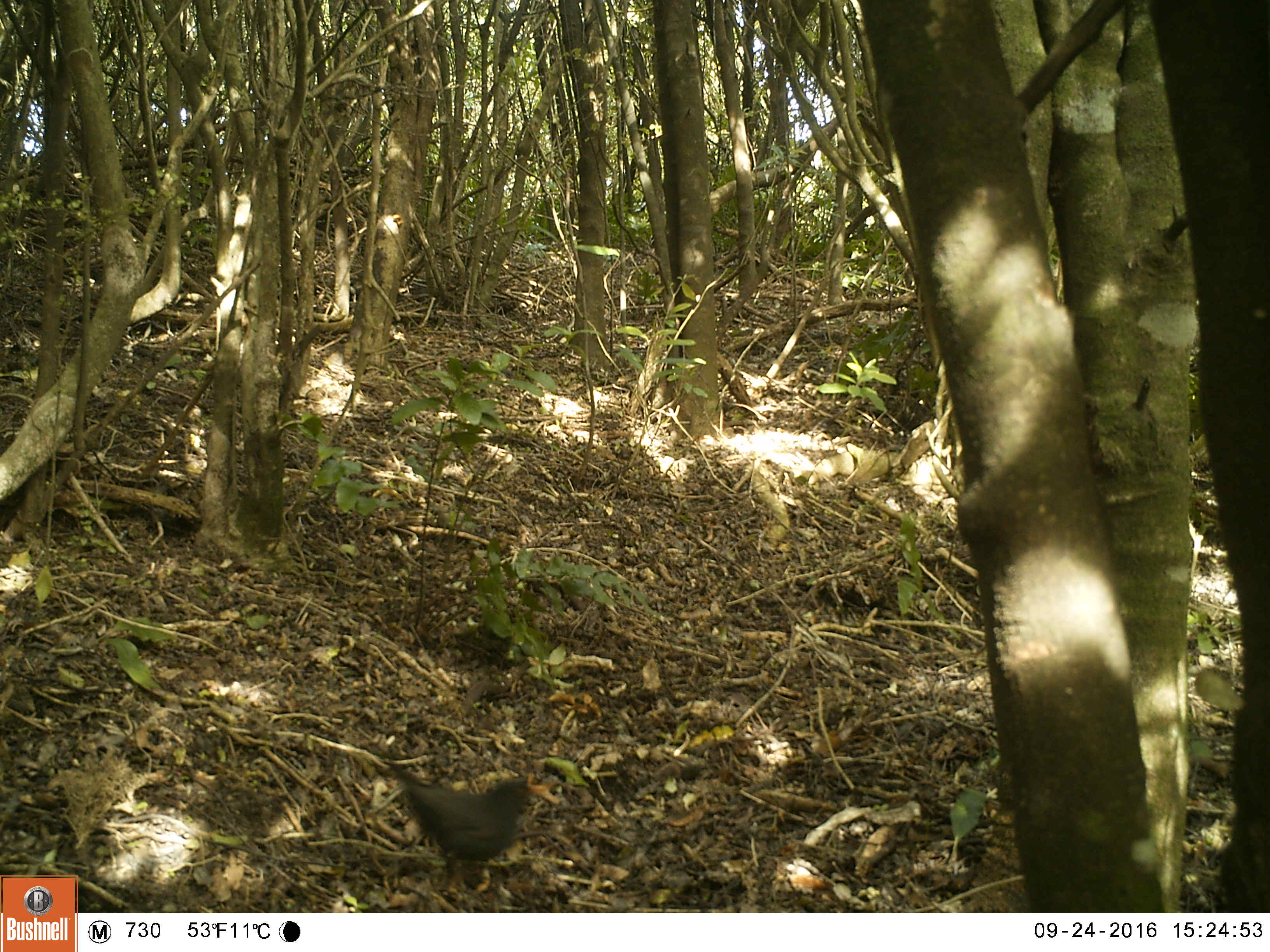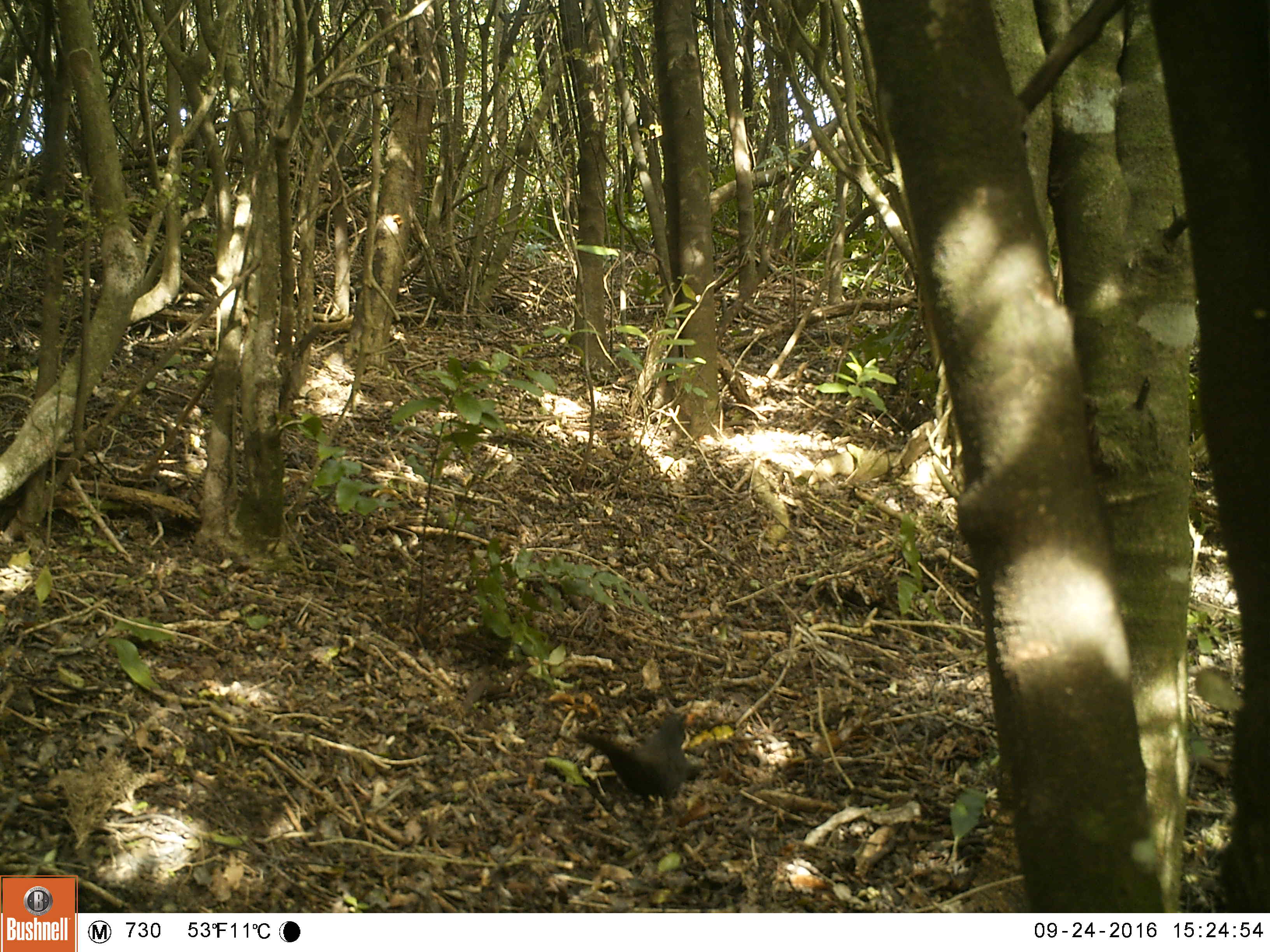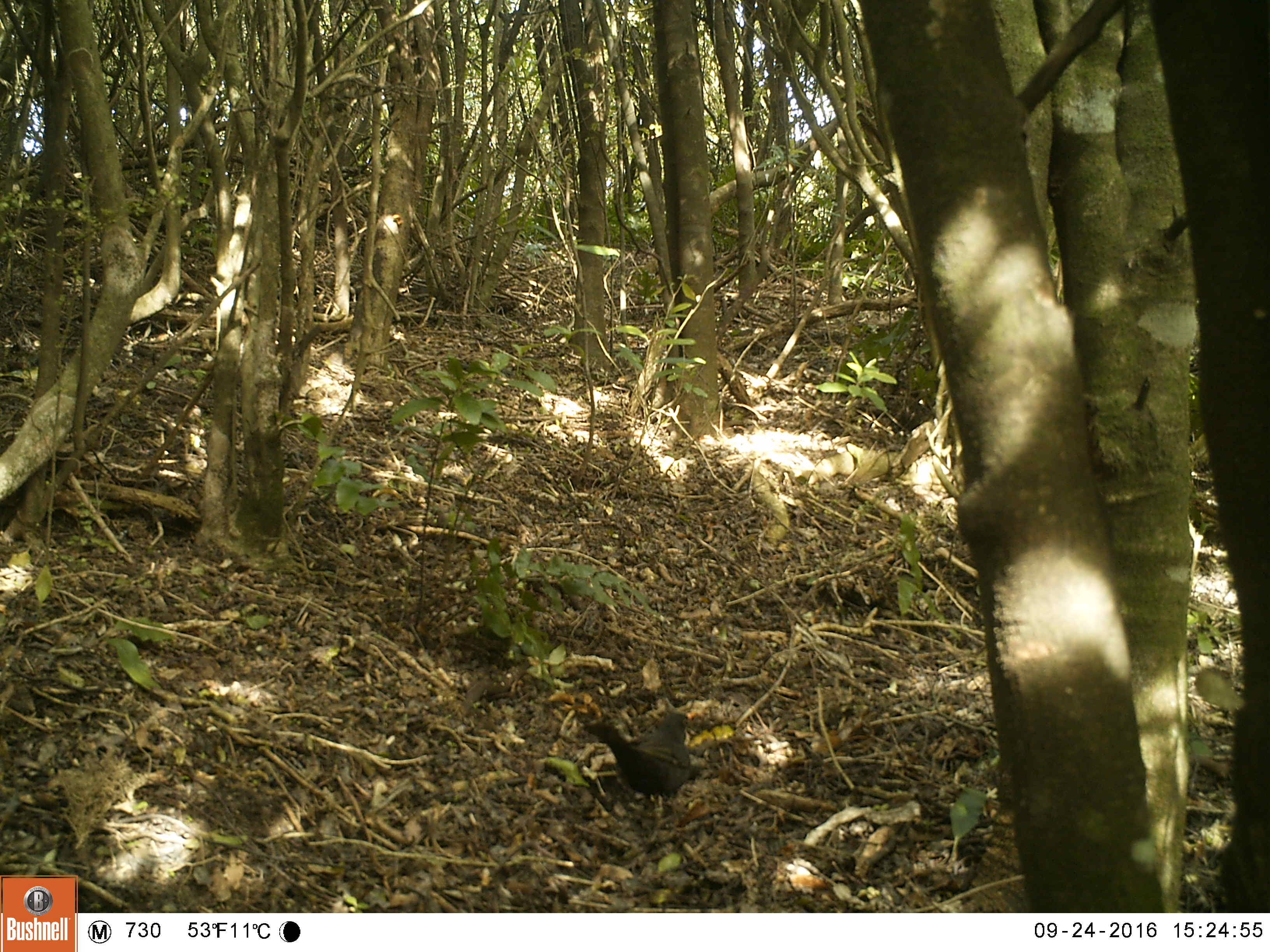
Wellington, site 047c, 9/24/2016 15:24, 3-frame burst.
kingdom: Animalia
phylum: Chordata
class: Aves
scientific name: Aves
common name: bird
Bird (Aves).